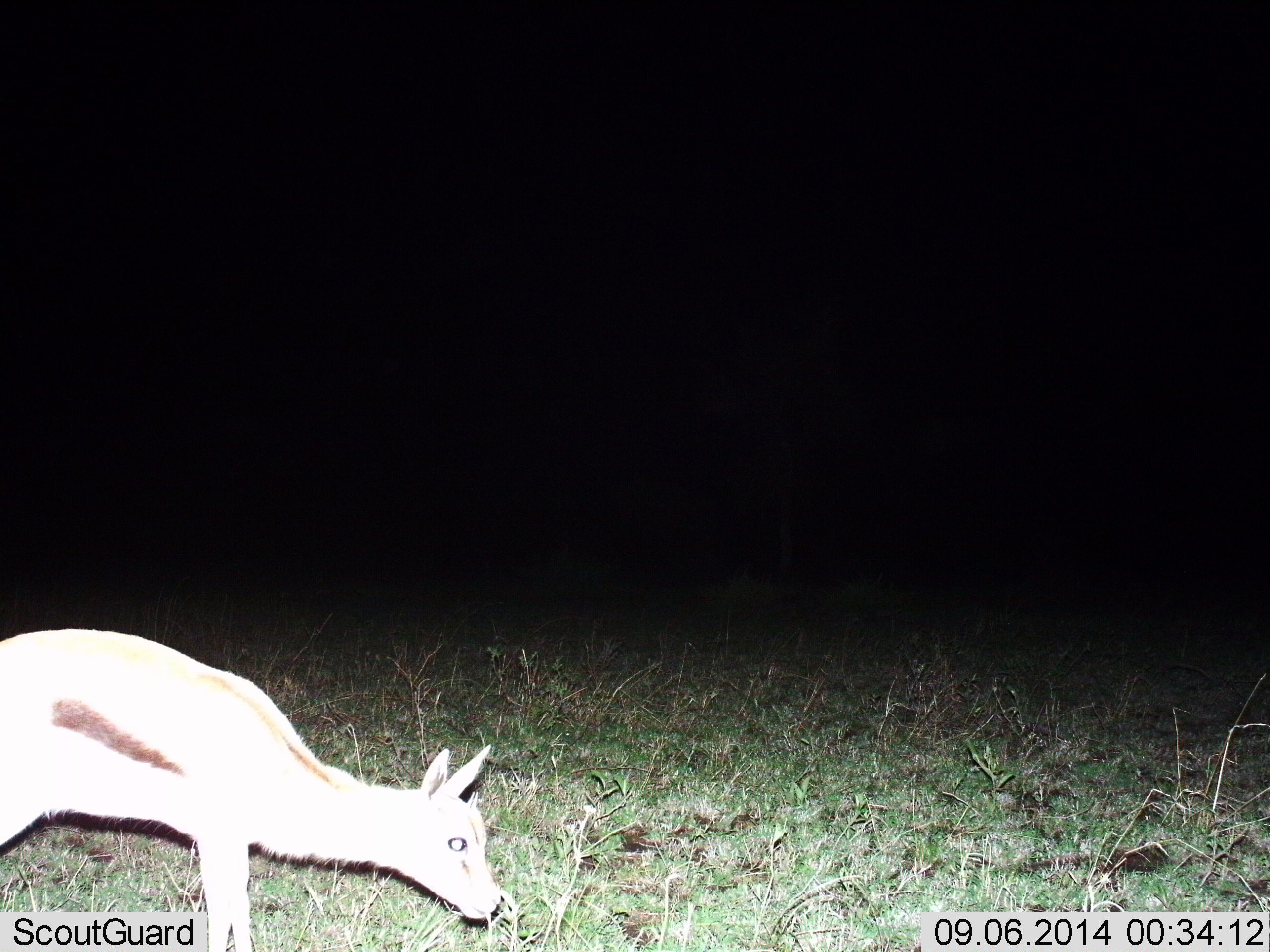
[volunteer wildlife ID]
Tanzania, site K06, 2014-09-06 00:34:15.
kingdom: Animalia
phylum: Chordata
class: Mammalia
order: Artiodactyla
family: Bovidae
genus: Eudorcas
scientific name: Eudorcas thomsonii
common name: thomson's gazelle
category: gazellethomsons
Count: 1.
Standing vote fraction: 10%.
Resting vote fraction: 0%.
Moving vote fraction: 0%.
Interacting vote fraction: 0%.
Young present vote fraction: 10%.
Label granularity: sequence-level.